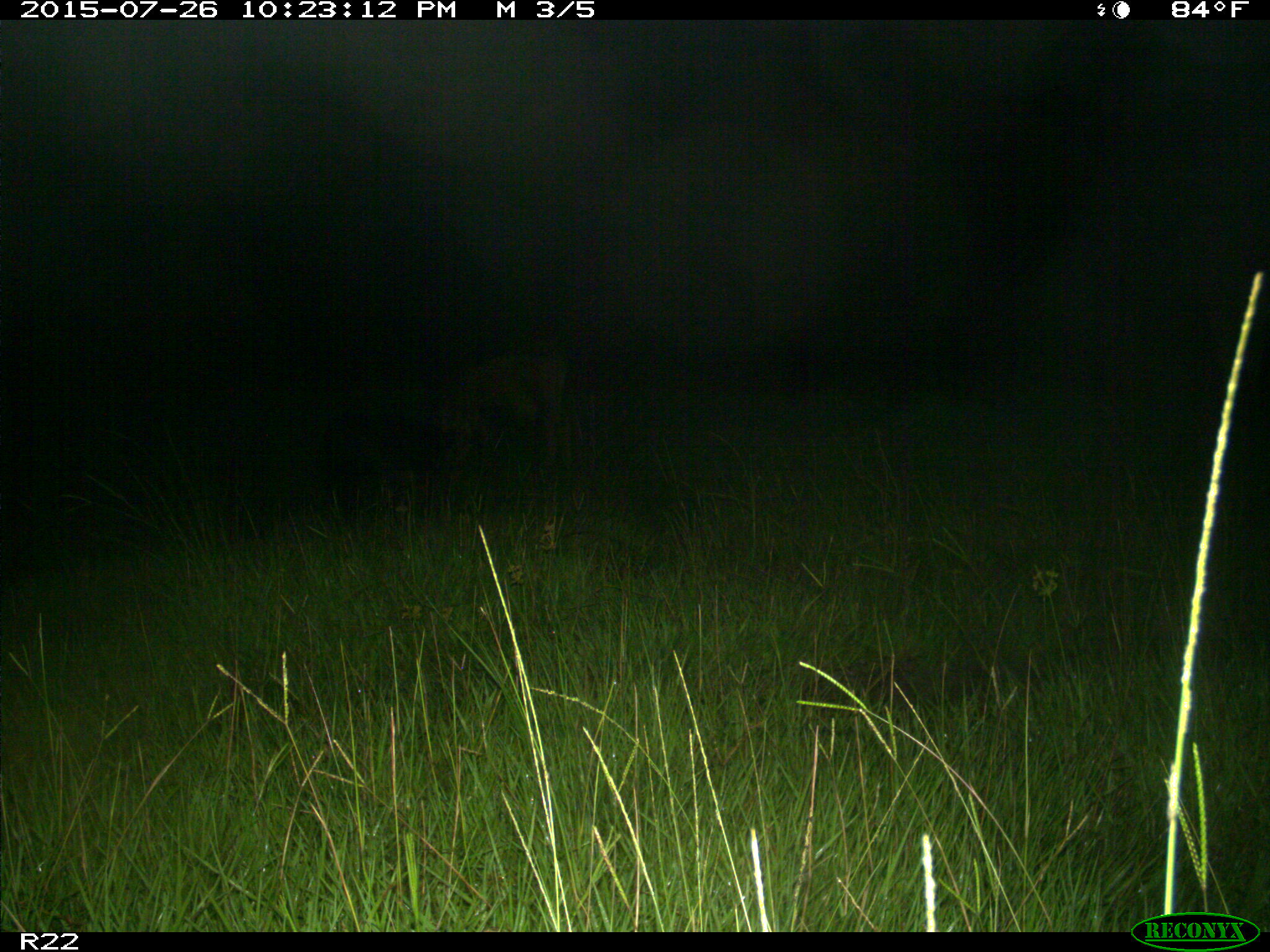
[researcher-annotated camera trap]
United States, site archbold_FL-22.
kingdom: Animalia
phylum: Chordata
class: Mammalia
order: Artiodactyla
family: Bovidae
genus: Bos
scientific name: Bos taurus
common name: domestic cow